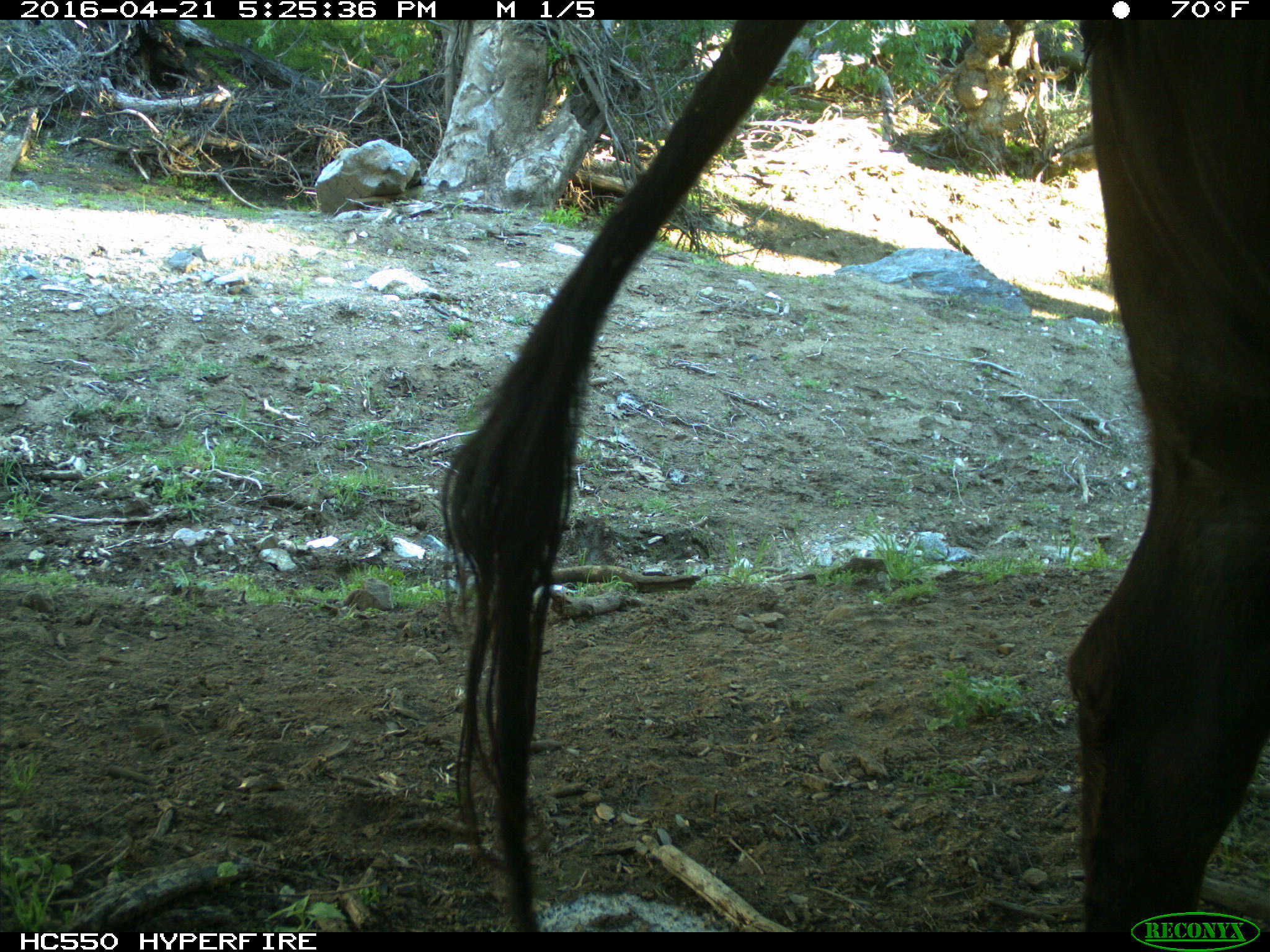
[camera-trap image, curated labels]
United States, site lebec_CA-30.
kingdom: Animalia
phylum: Chordata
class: Mammalia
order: Artiodactyla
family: Bovidae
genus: Bos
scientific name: Bos taurus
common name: domestic cow